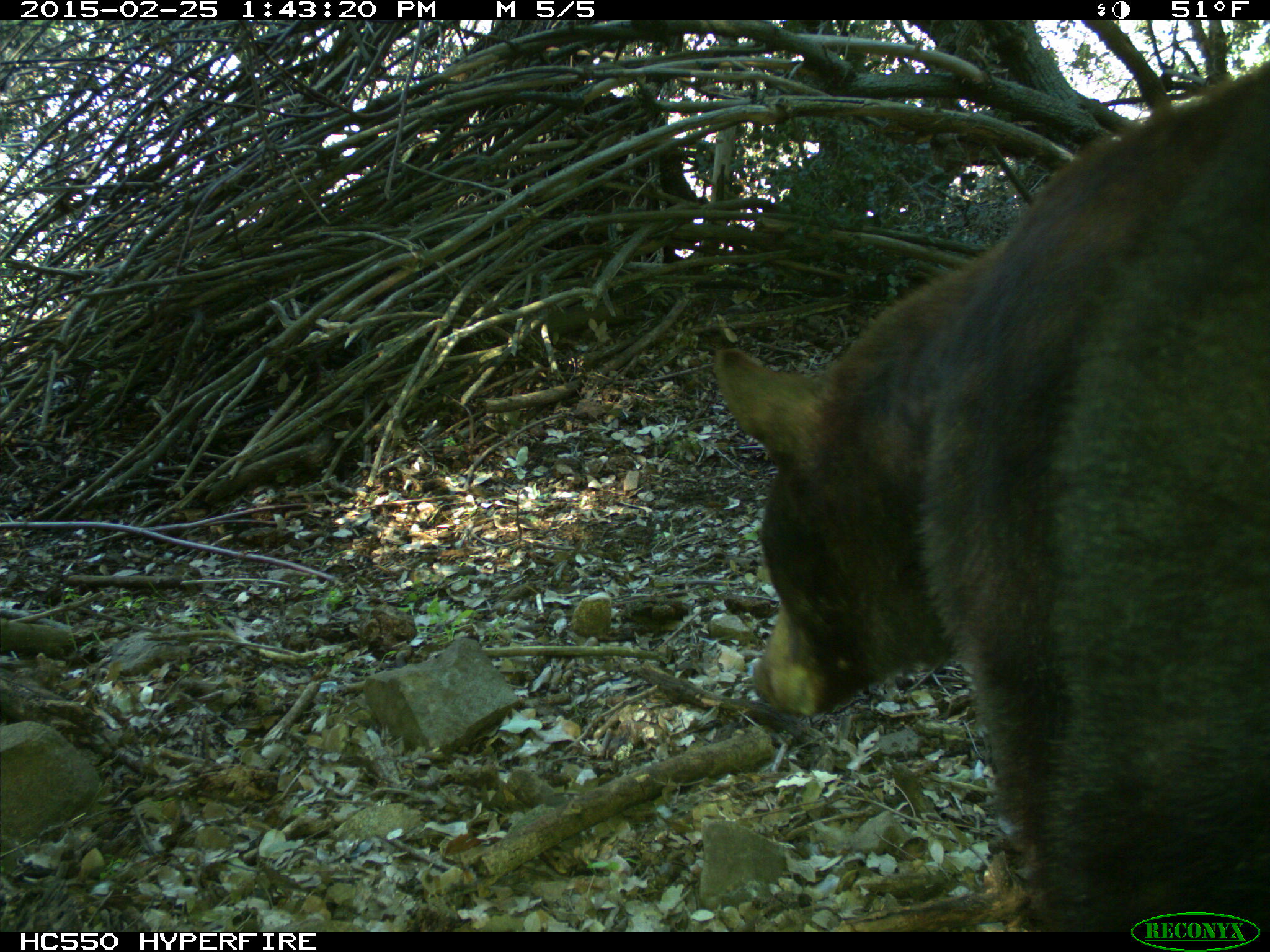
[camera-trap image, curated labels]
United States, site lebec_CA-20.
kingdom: Animalia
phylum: Chordata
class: Mammalia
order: Carnivora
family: Ursidae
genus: Ursus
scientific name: Ursus americanus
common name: american black bear